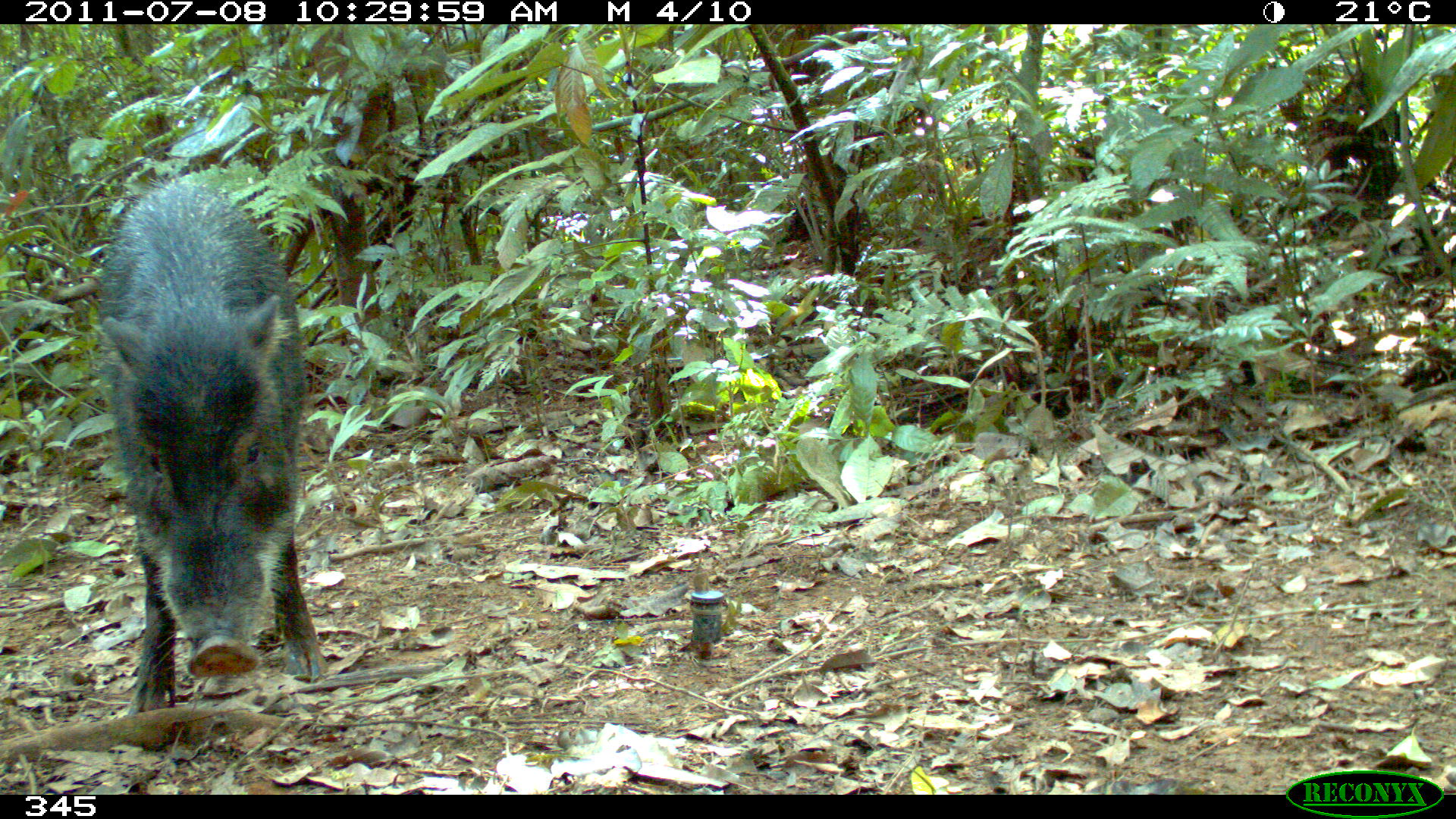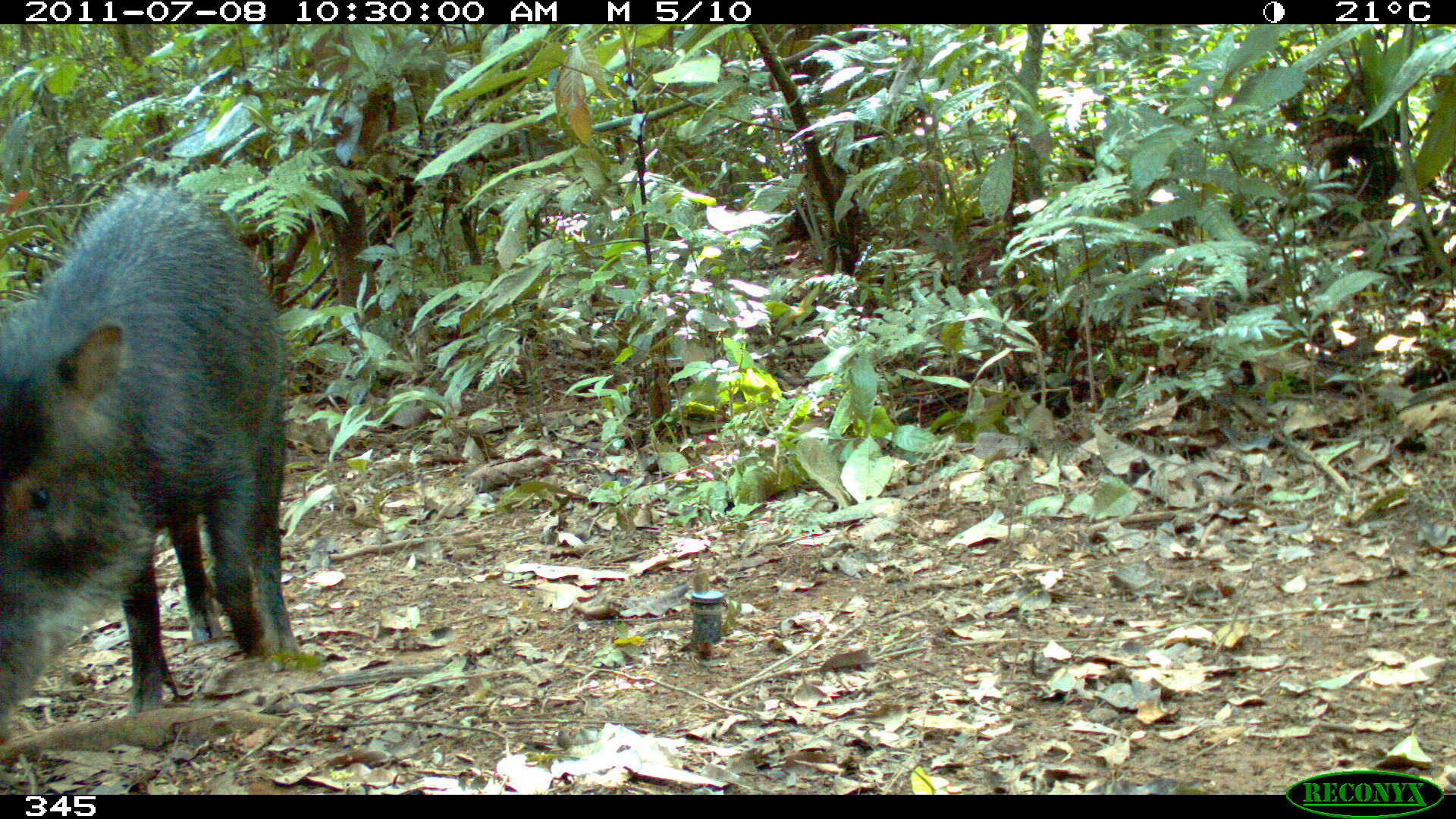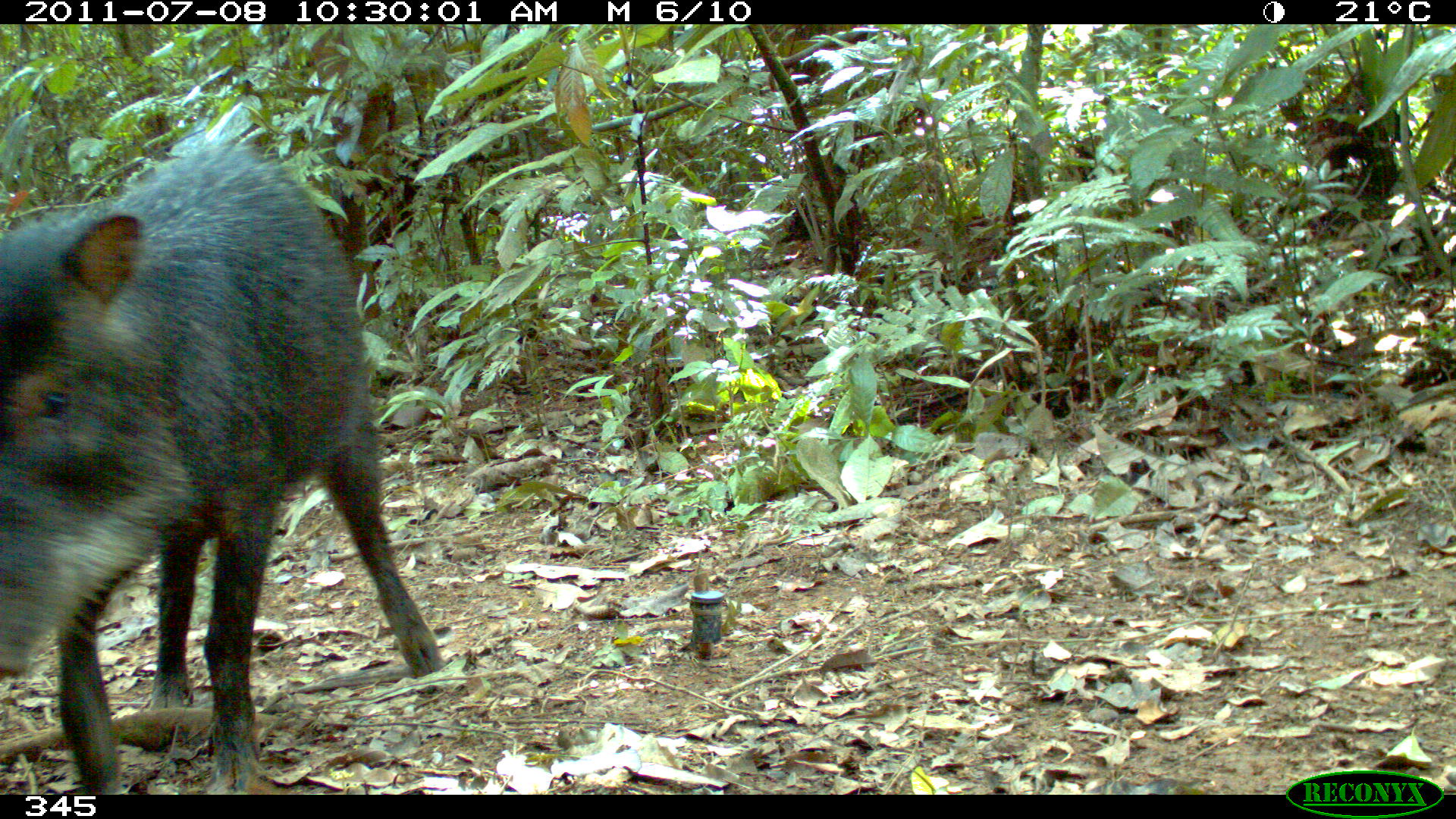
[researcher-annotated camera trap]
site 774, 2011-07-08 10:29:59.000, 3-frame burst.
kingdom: Animalia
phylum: Chordata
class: Mammalia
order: Artiodactyla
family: Tayassuidae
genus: Tayassu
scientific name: Tayassu pecari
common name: white-lipped peccary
Tayassu pecari (white-lipped peccary).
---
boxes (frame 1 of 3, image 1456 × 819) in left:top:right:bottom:
tayassu pecari: 90:177:325:713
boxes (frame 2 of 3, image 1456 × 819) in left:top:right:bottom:
tayassu pecari: 0:180:286:750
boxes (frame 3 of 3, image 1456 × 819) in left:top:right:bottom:
tayassu pecari: 0:128:444:795